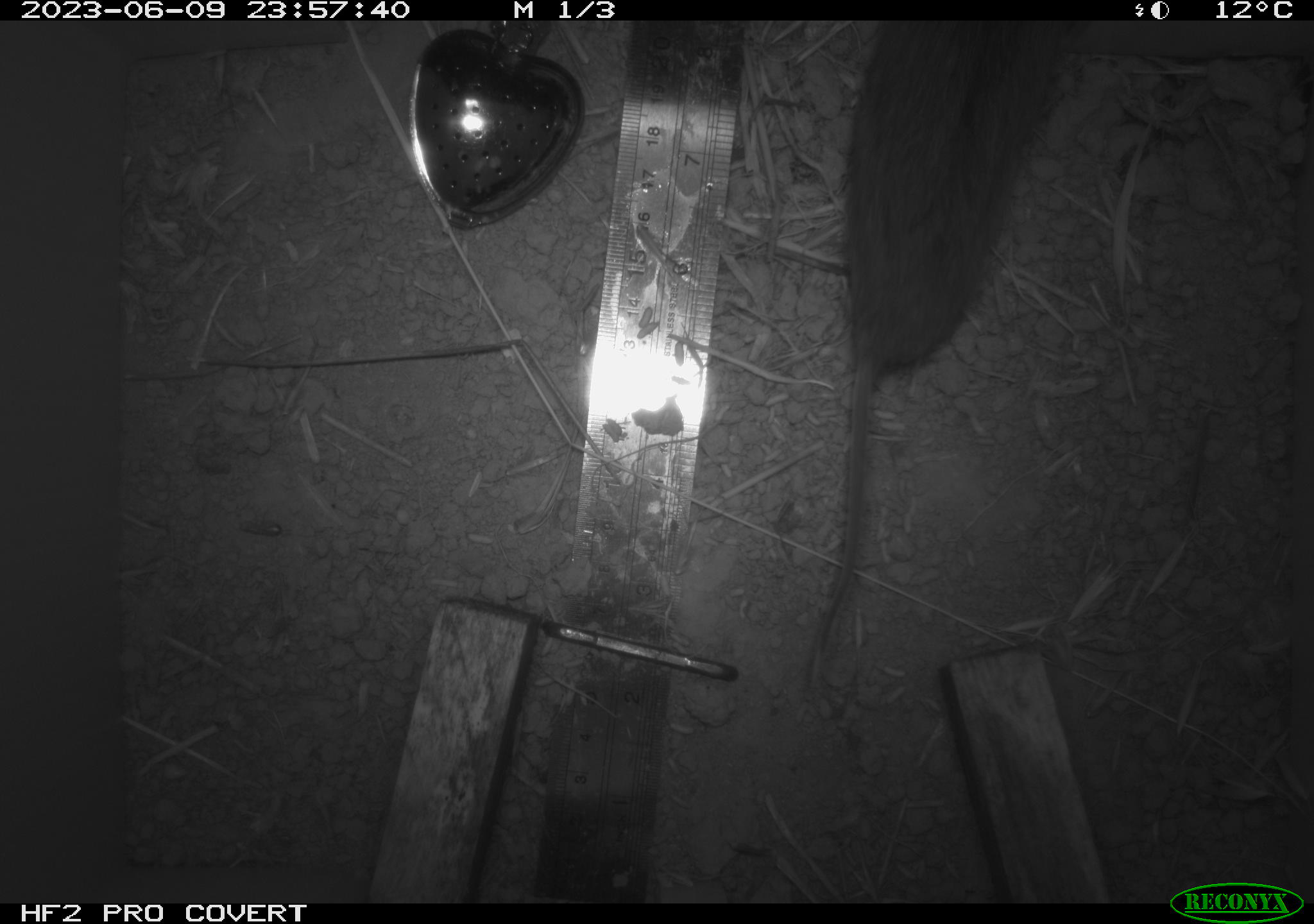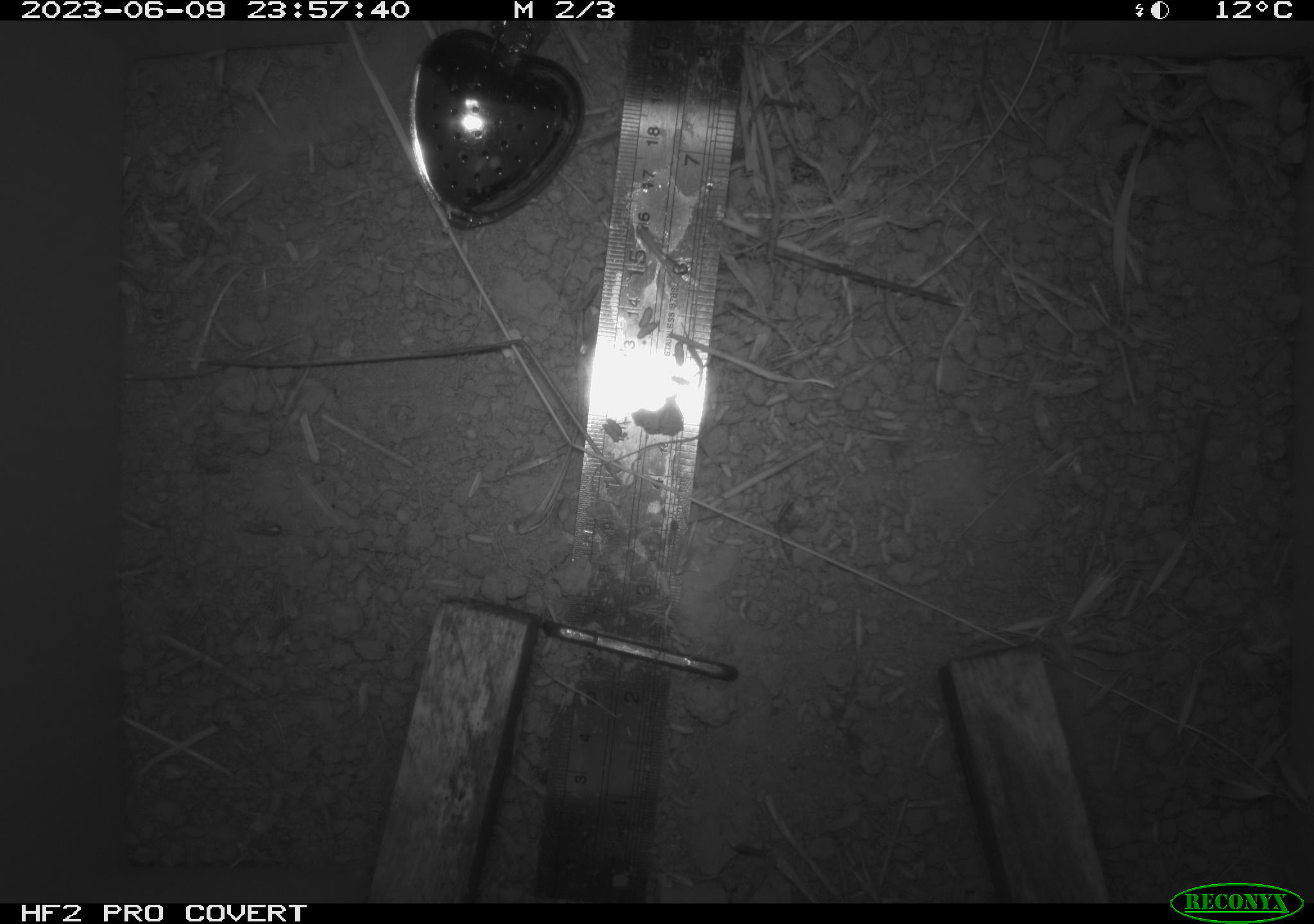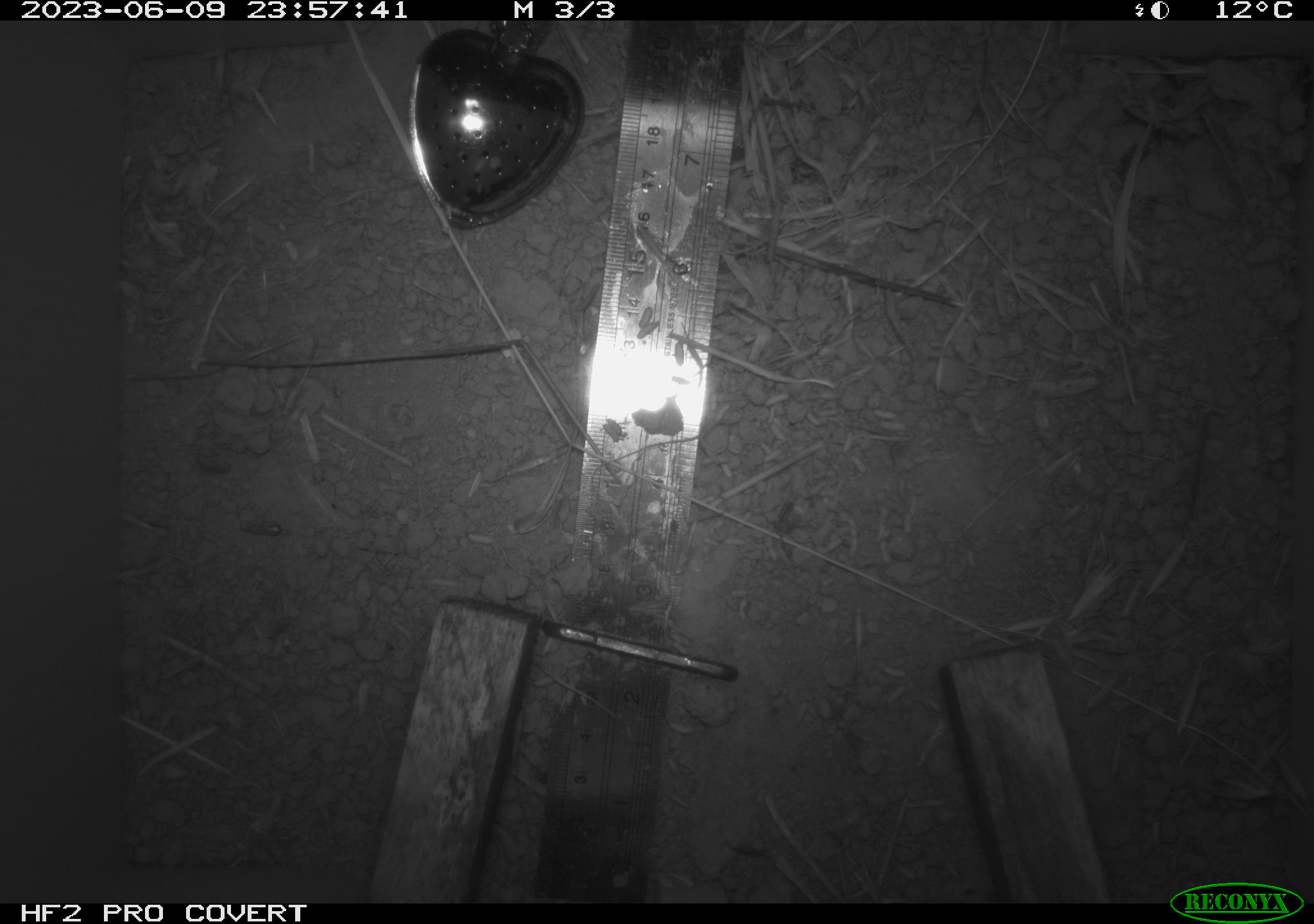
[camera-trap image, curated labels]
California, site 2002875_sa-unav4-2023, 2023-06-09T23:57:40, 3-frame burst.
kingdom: Animalia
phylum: Chordata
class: Mammalia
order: Rodentia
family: Cricetidae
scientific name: Arvicolinae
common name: voles, lemmings, and muskrats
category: arvicolinae subfamily